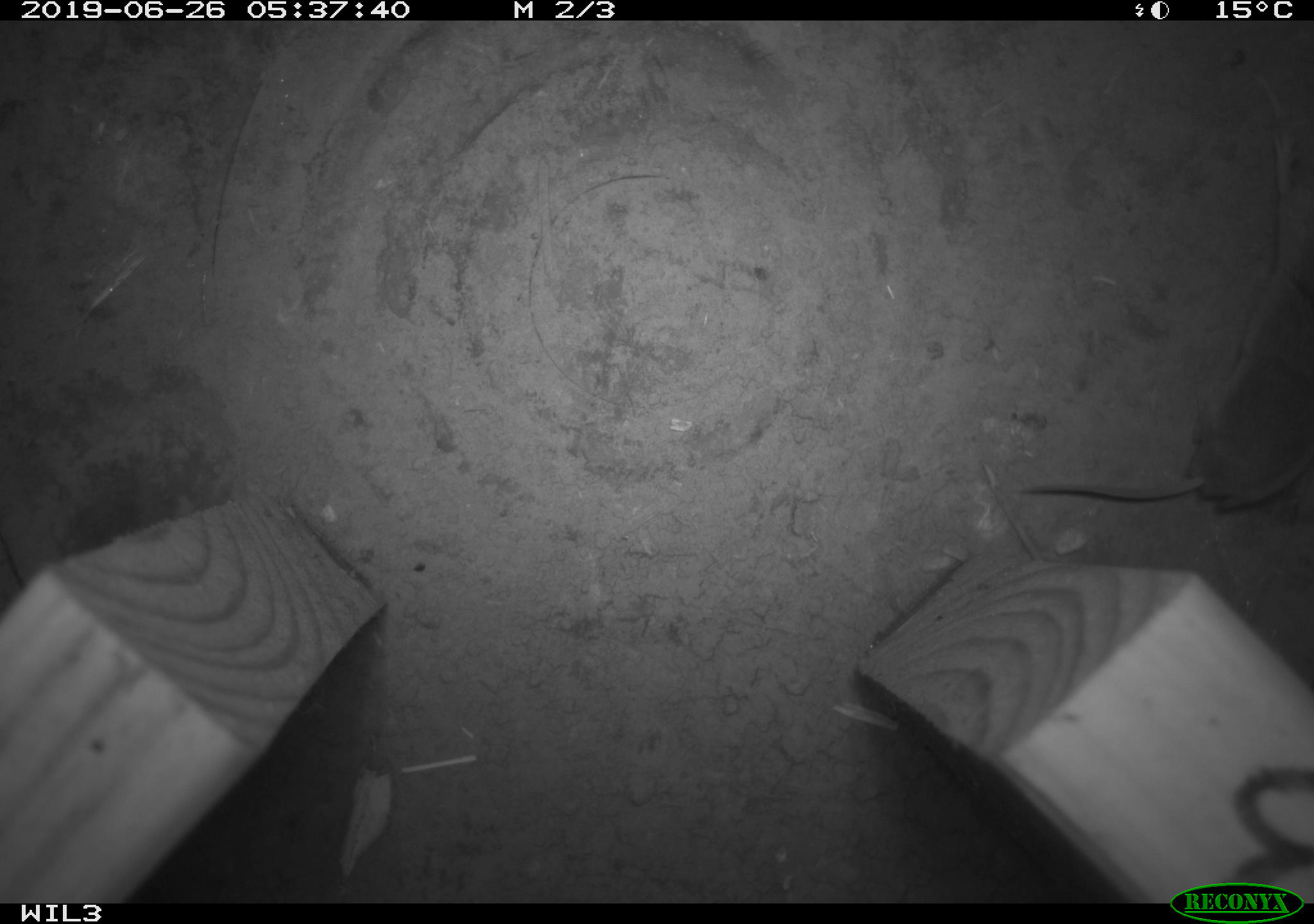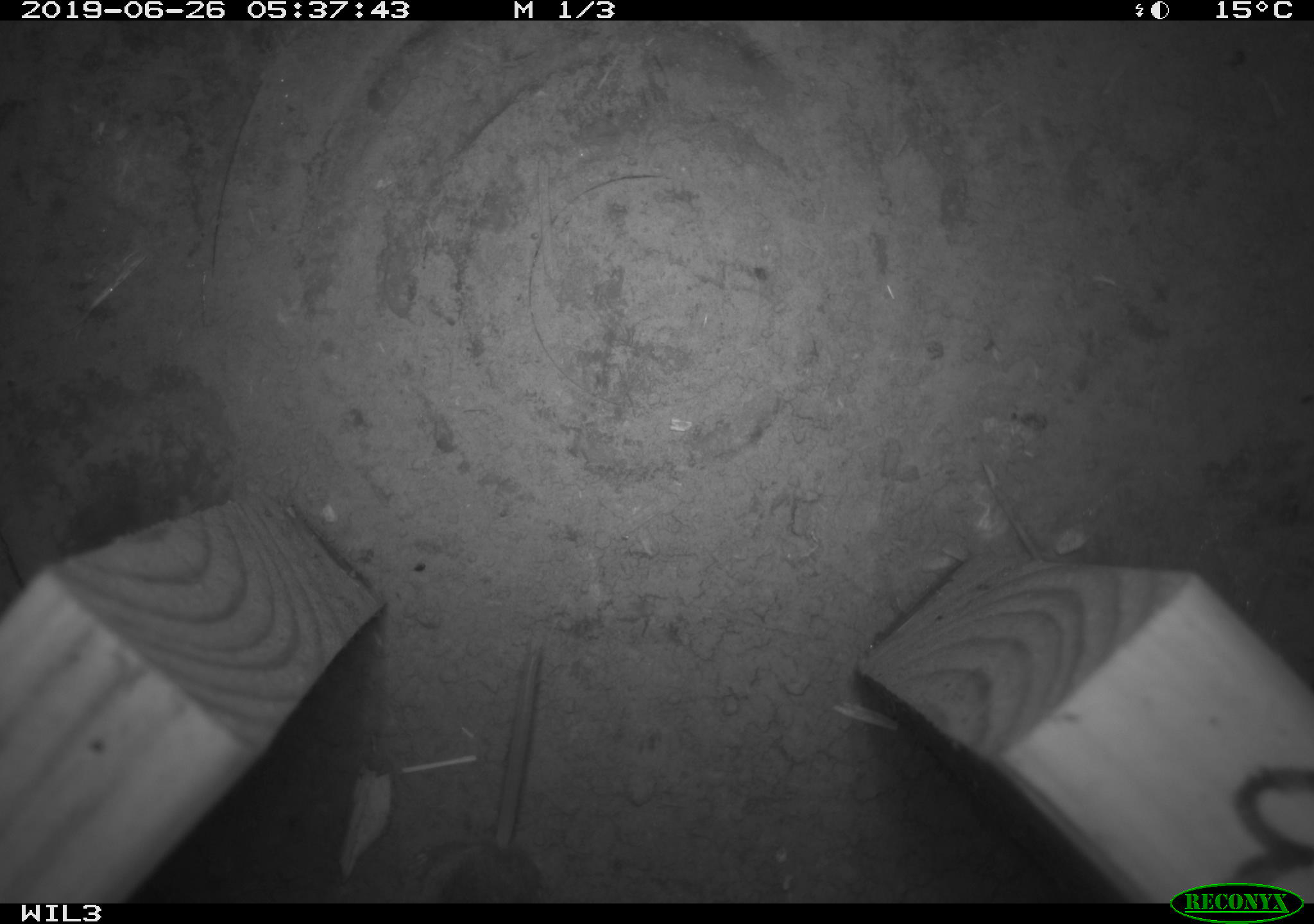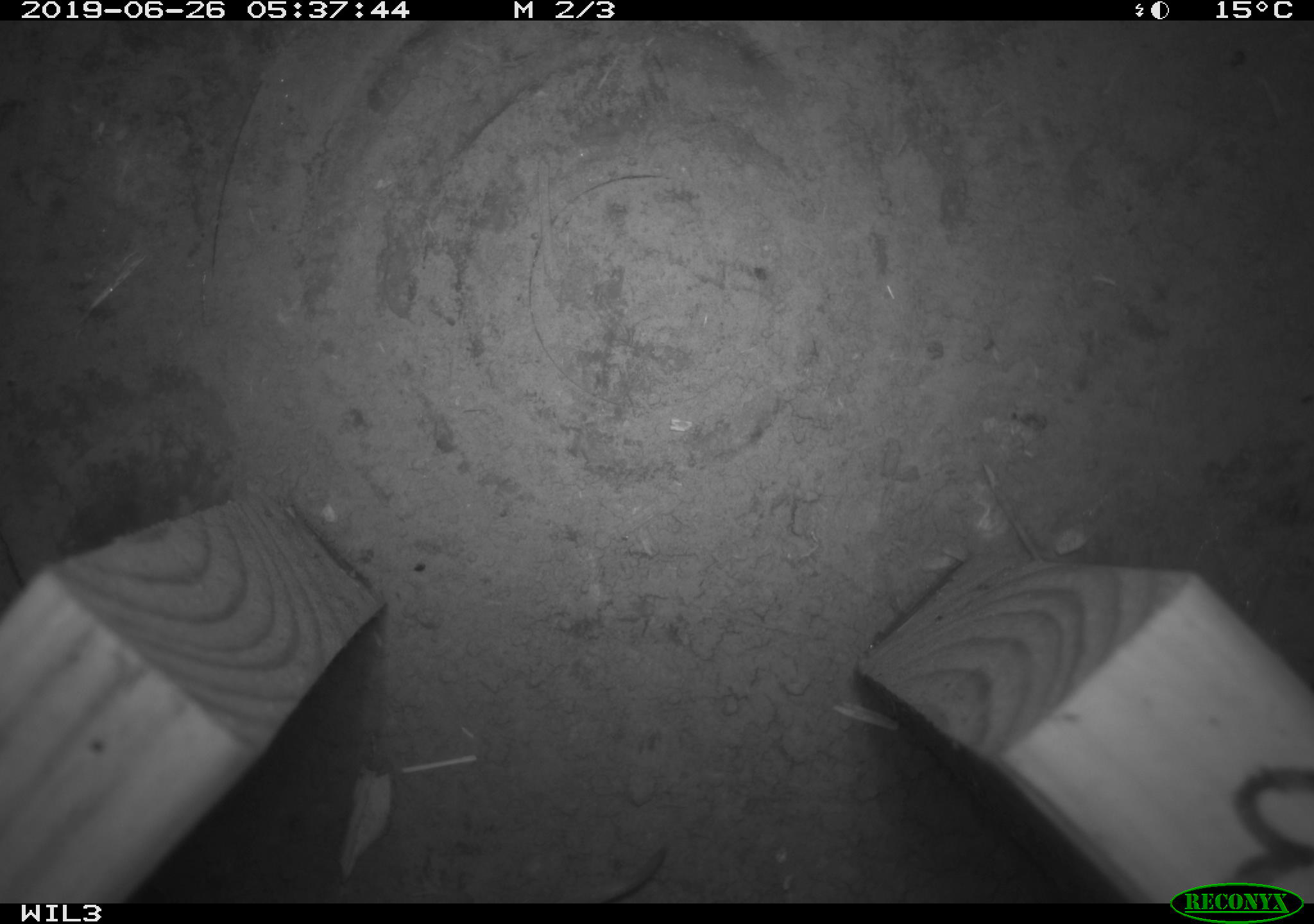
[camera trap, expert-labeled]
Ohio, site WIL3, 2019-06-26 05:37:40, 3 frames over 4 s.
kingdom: Animalia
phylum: Chordata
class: Mammalia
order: Eulipotyphla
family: Soricidae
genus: Sorex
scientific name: Sorex cinereus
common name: masked shrew